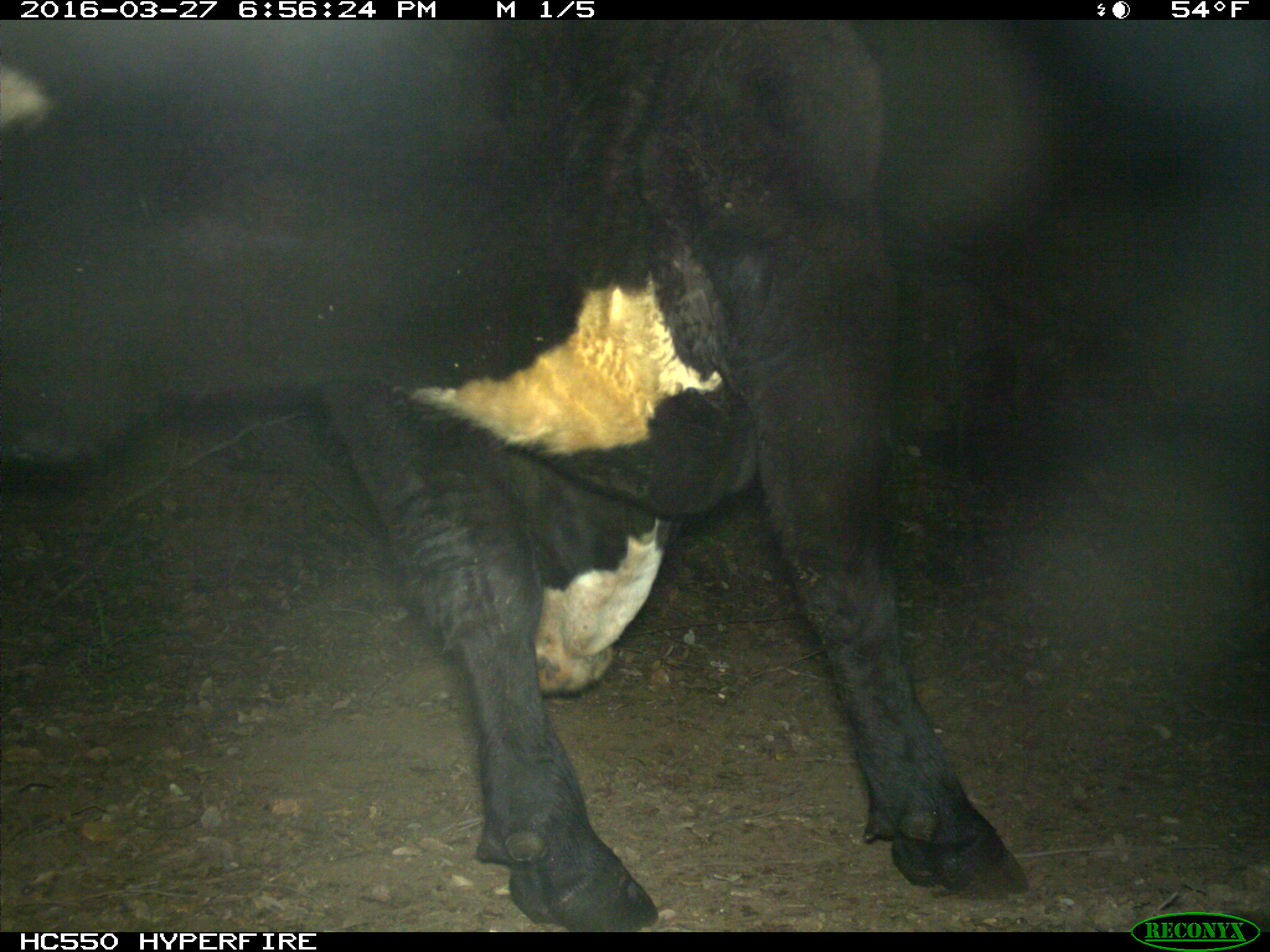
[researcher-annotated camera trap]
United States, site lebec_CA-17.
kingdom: Animalia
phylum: Chordata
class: Mammalia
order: Artiodactyla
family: Bovidae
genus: Bos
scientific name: Bos taurus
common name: domestic cow